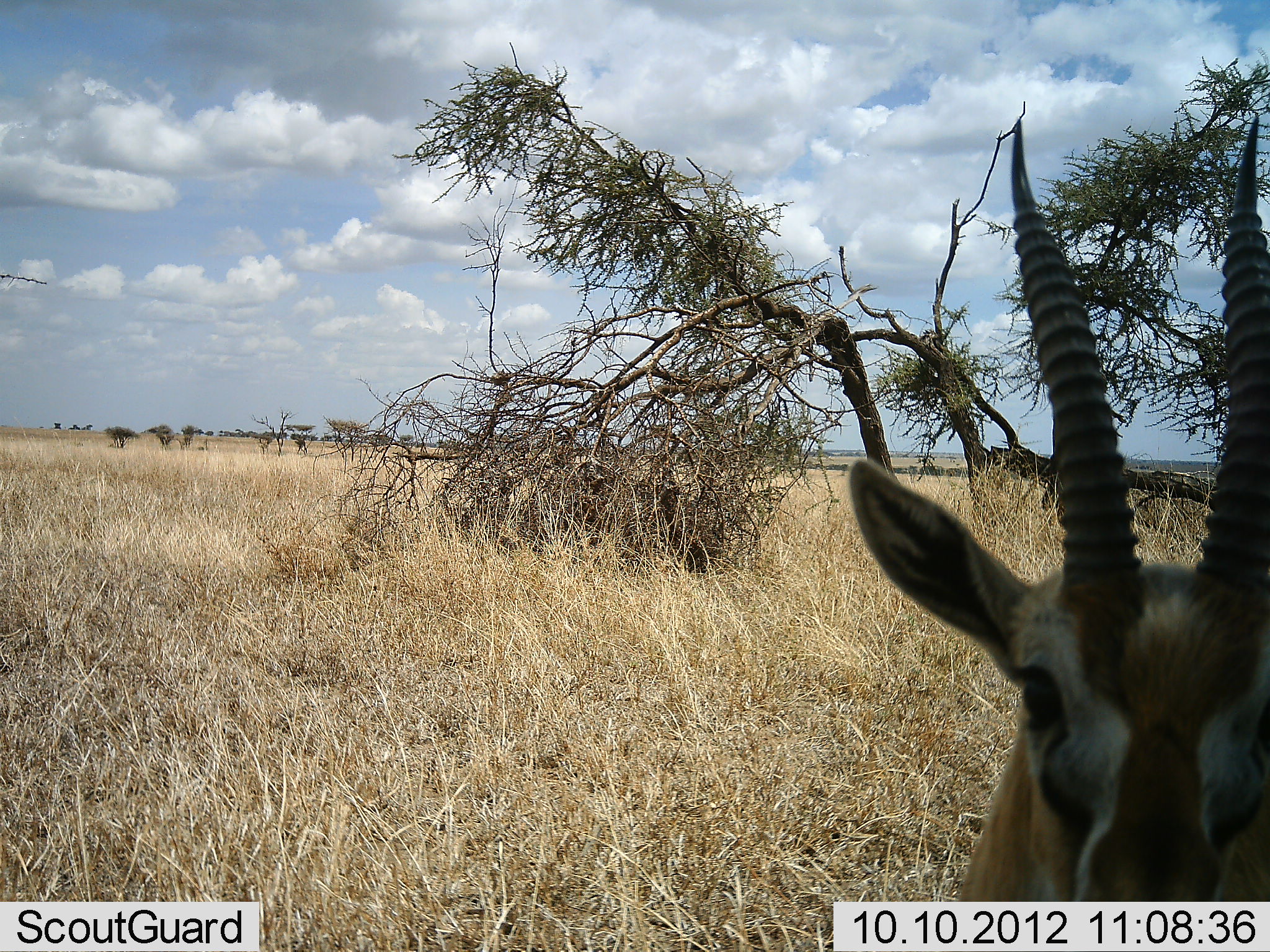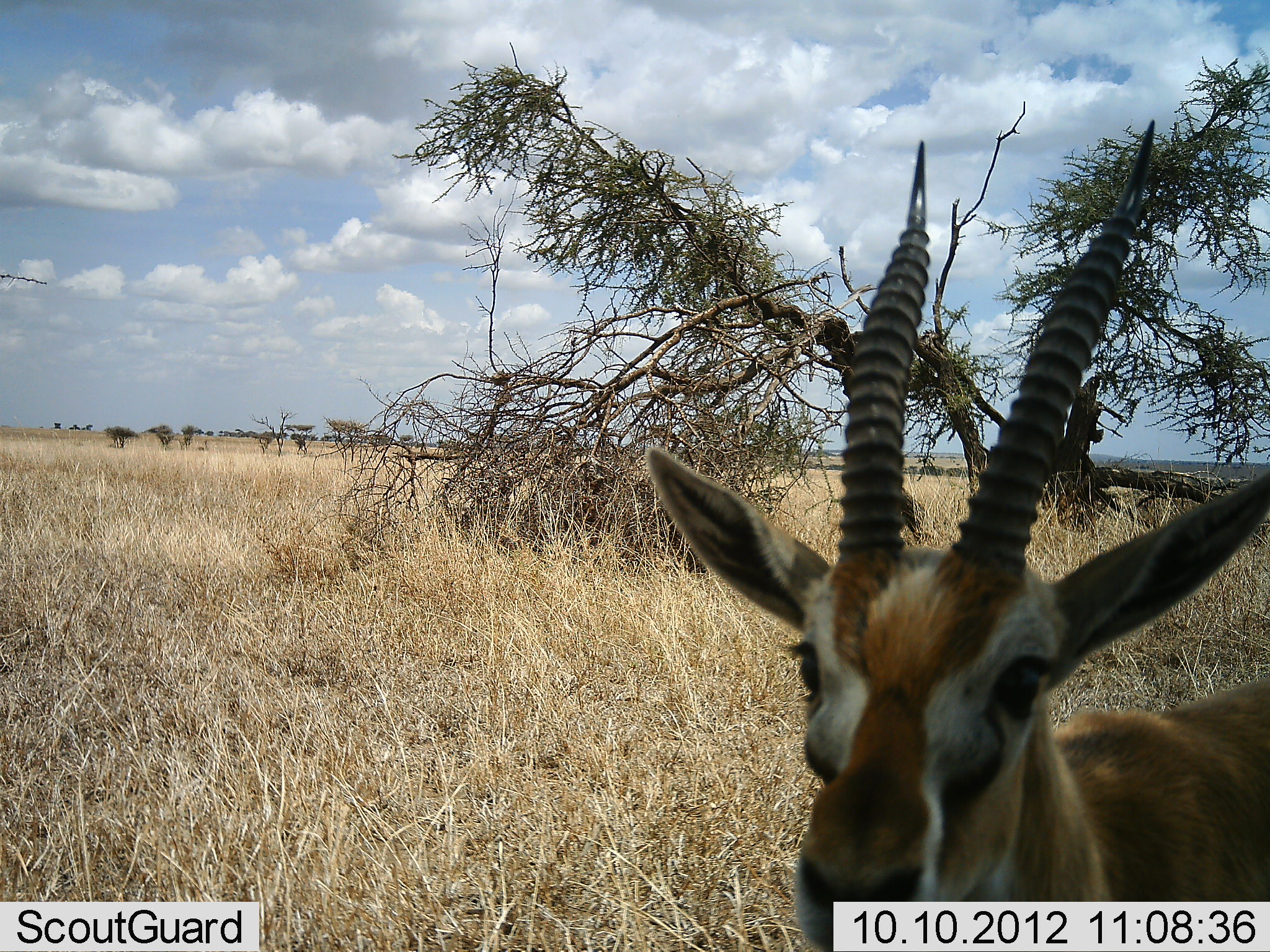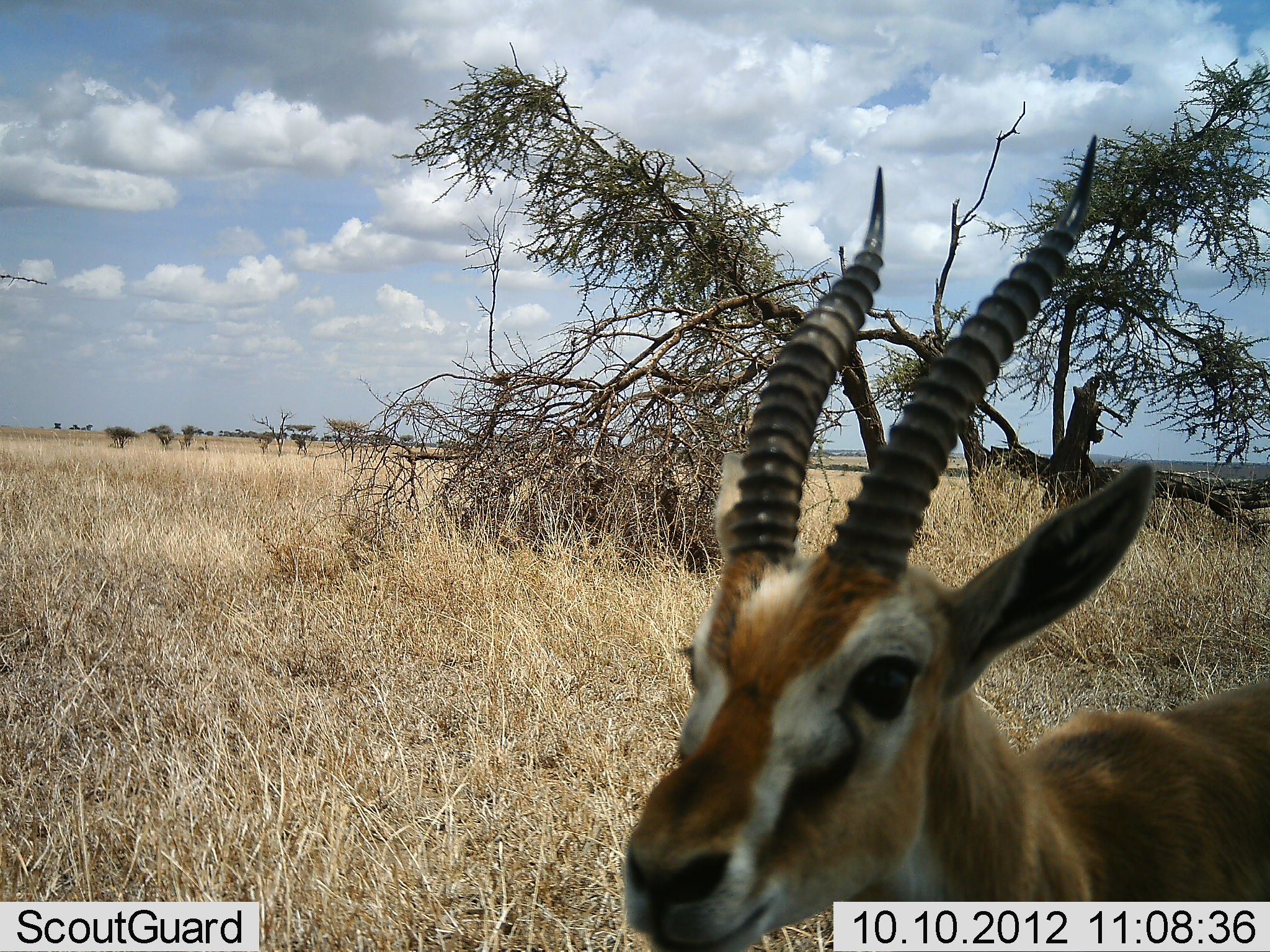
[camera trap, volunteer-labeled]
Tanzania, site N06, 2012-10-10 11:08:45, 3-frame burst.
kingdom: Animalia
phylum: Chordata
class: Mammalia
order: Artiodactyla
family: Bovidae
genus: Eudorcas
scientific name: Eudorcas thomsonii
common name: thomson's gazelle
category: gazellethomsons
Gazellethomsons (thomson's gazelle) (Eudorcas thomsonii), count 1. Behavior (volunteer vote fractions): standing 80%, resting 0%, moving 10%, interacting 20%. Young present (vote fraction): 0%. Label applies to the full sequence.